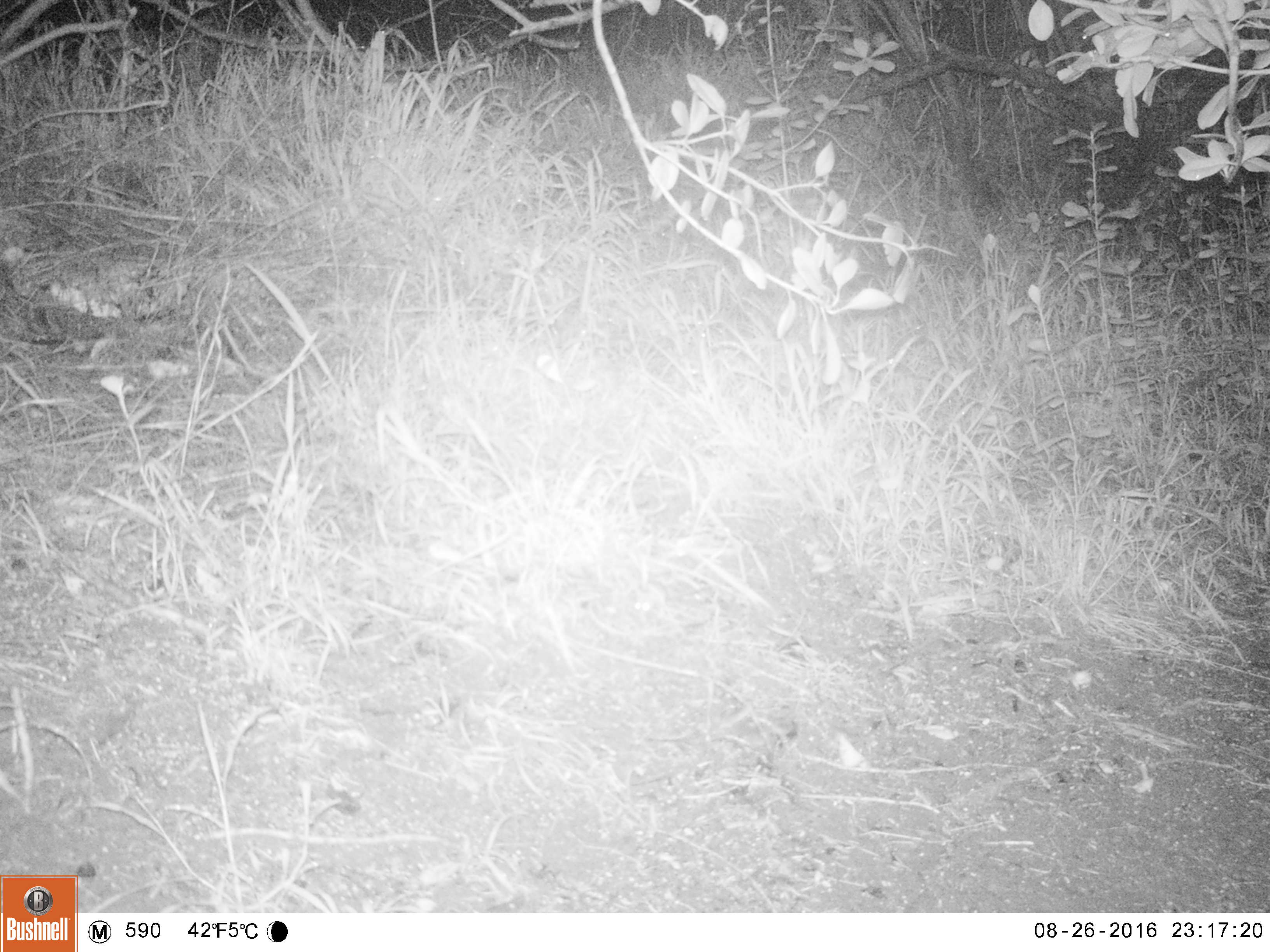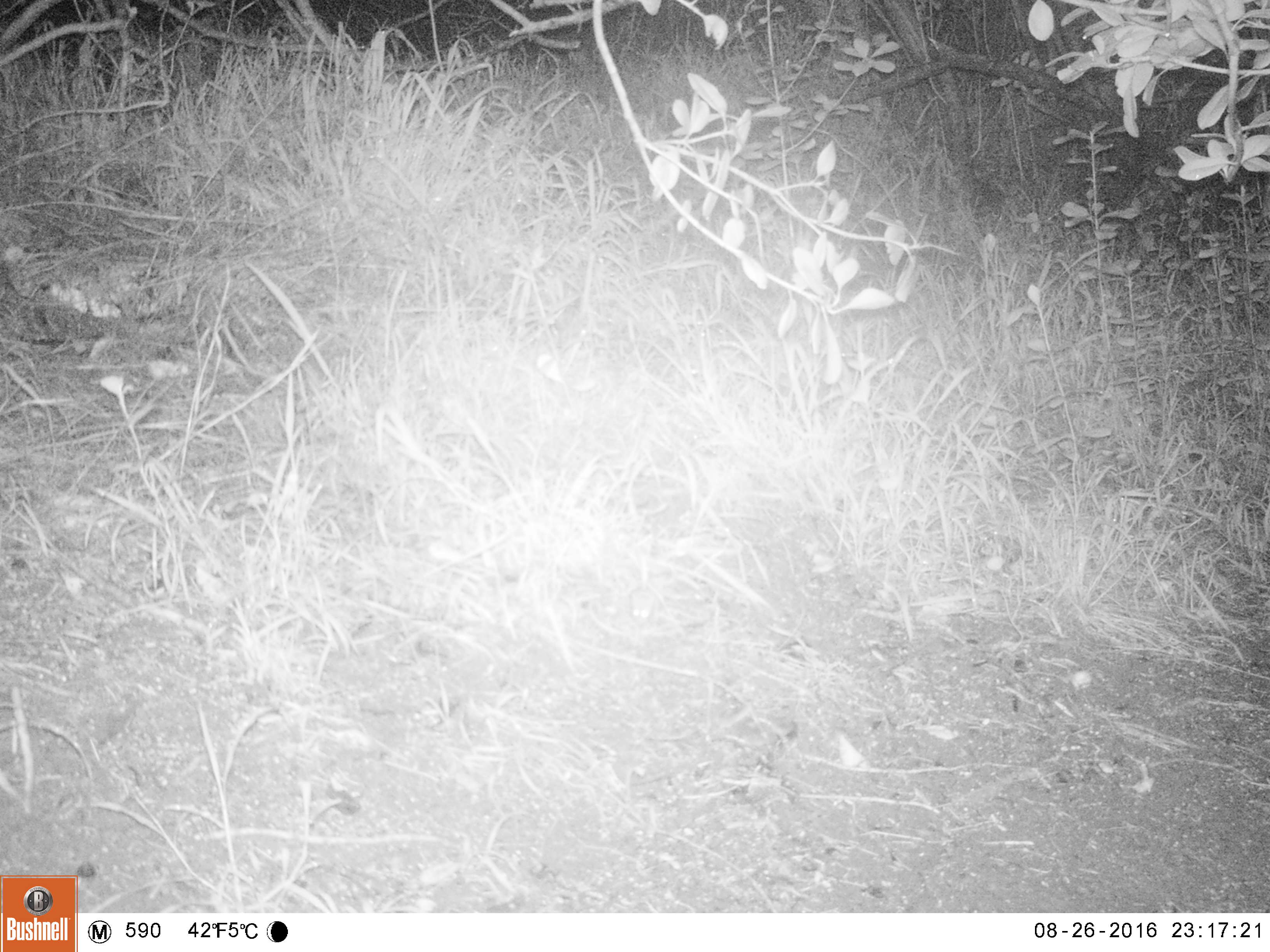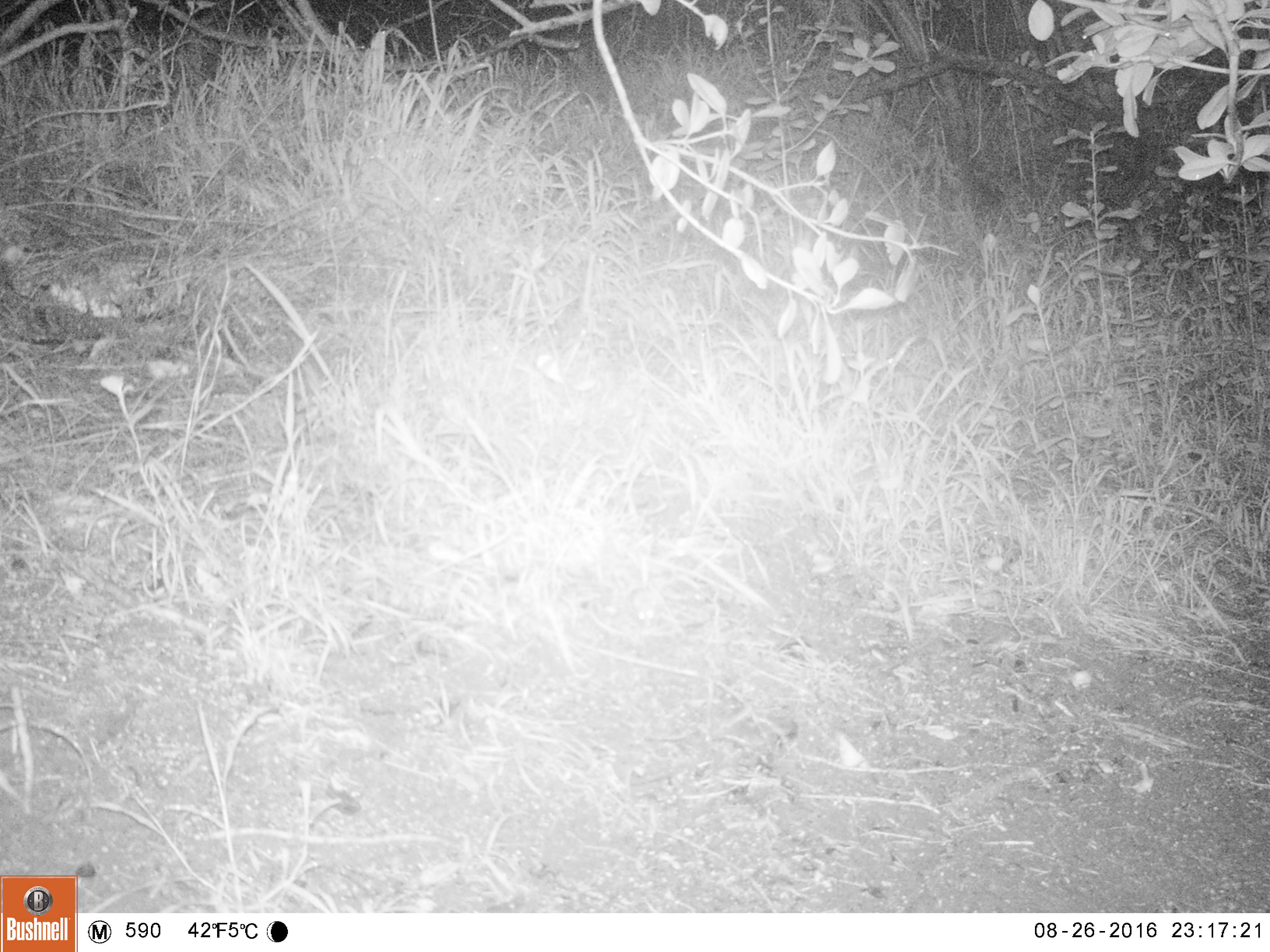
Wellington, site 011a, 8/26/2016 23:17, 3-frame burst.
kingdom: Animalia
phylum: Chordata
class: Mammalia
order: Rodentia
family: Muridae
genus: Mus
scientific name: Mus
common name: mouse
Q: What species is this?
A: Mouse (Mus).